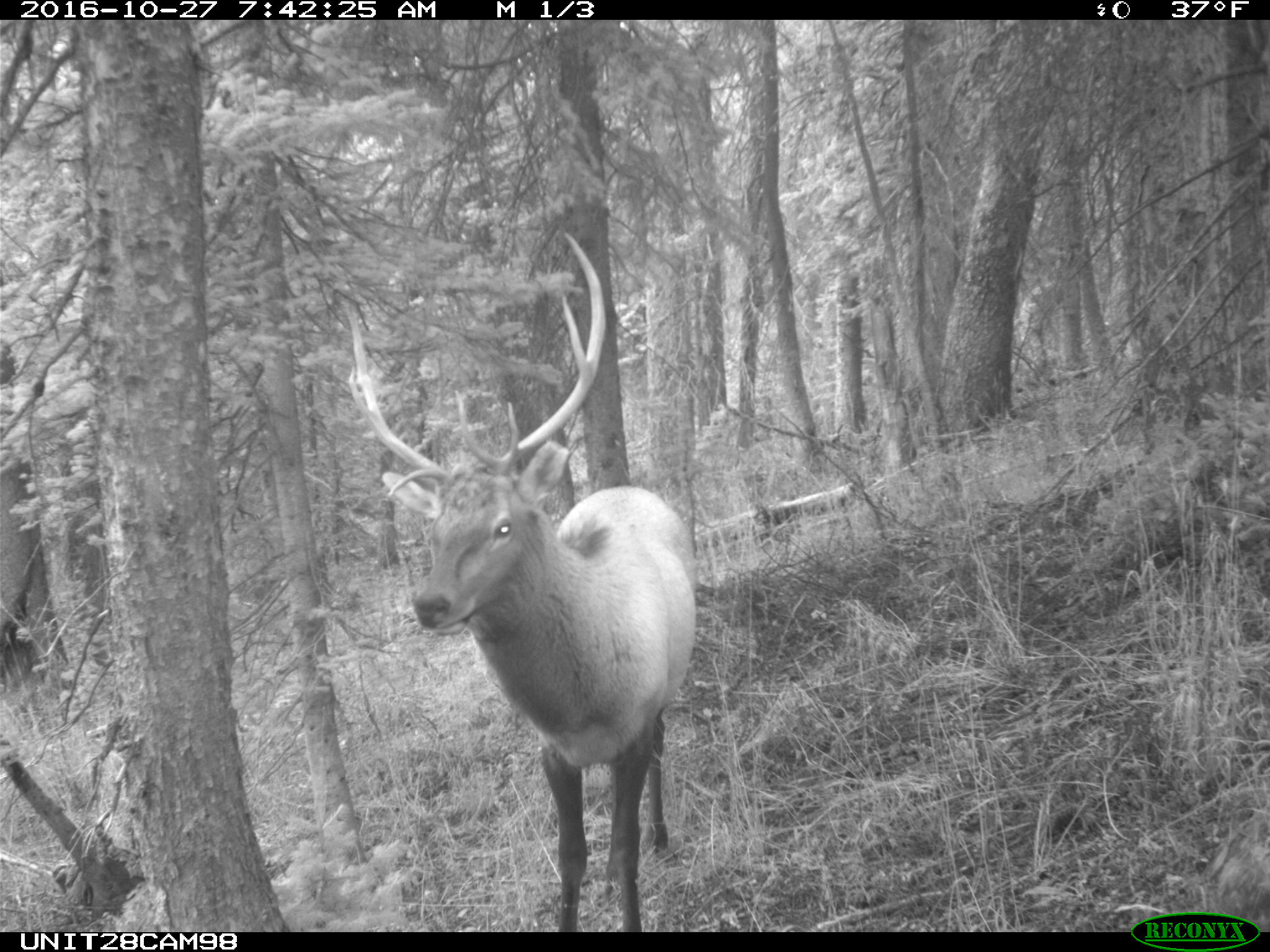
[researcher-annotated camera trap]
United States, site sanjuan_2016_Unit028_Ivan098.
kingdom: Animalia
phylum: Chordata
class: Mammalia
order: Artiodactyla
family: Cervidae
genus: Cervus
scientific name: Cervus elaphus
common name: red deer